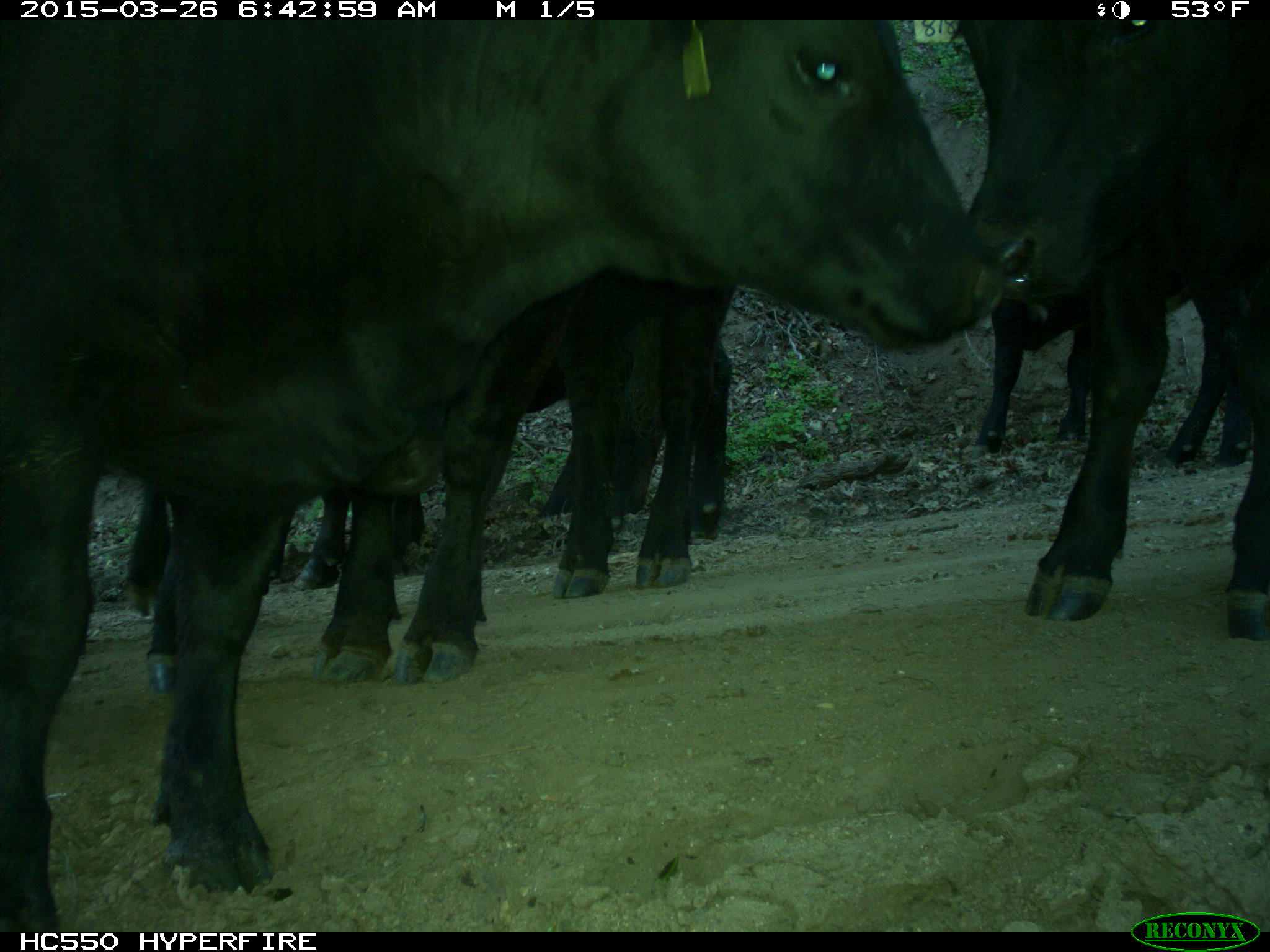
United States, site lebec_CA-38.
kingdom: Animalia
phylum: Chordata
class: Mammalia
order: Artiodactyla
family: Bovidae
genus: Bos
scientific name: Bos taurus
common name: domestic cow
Bos taurus (domestic cow).